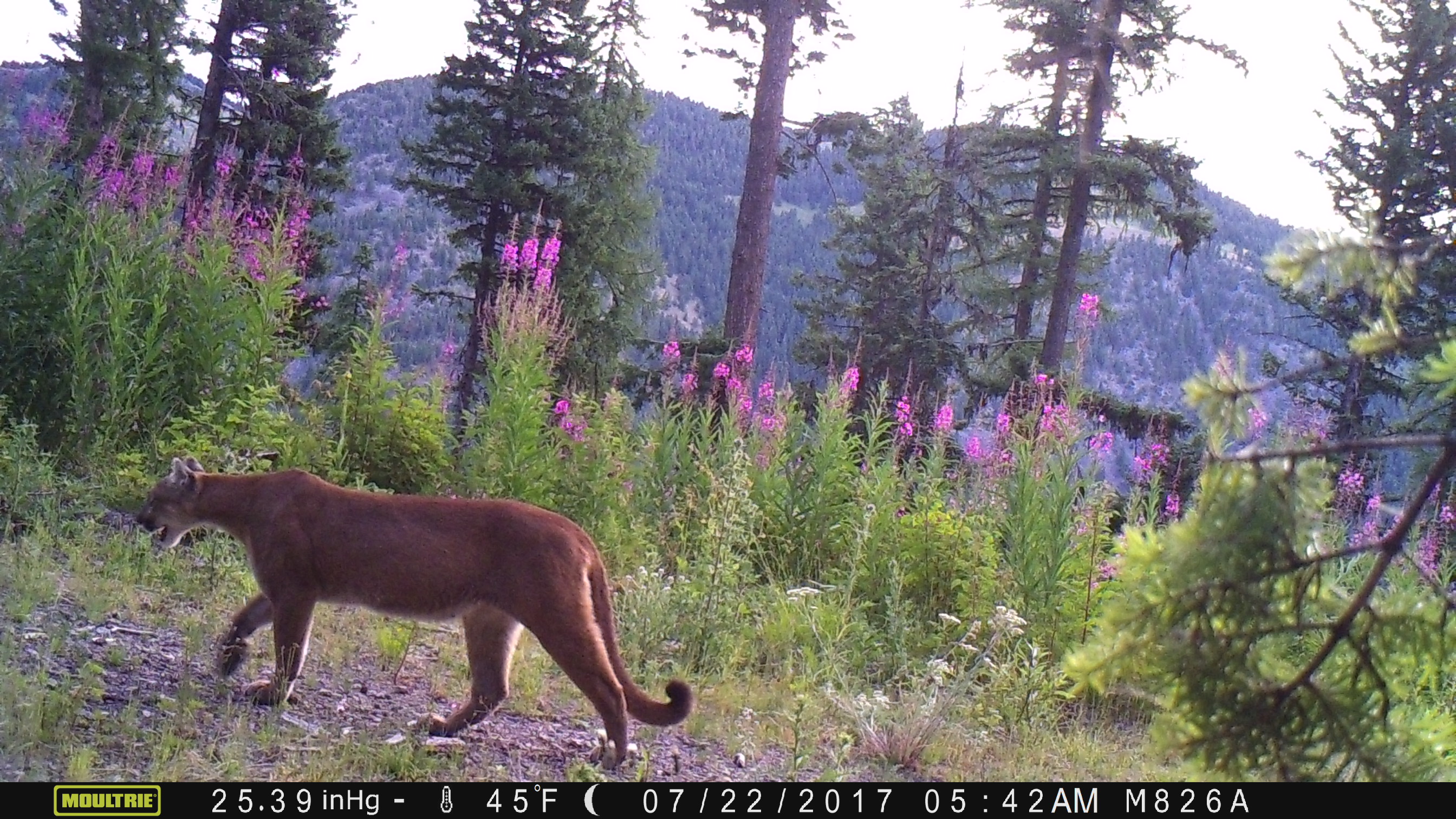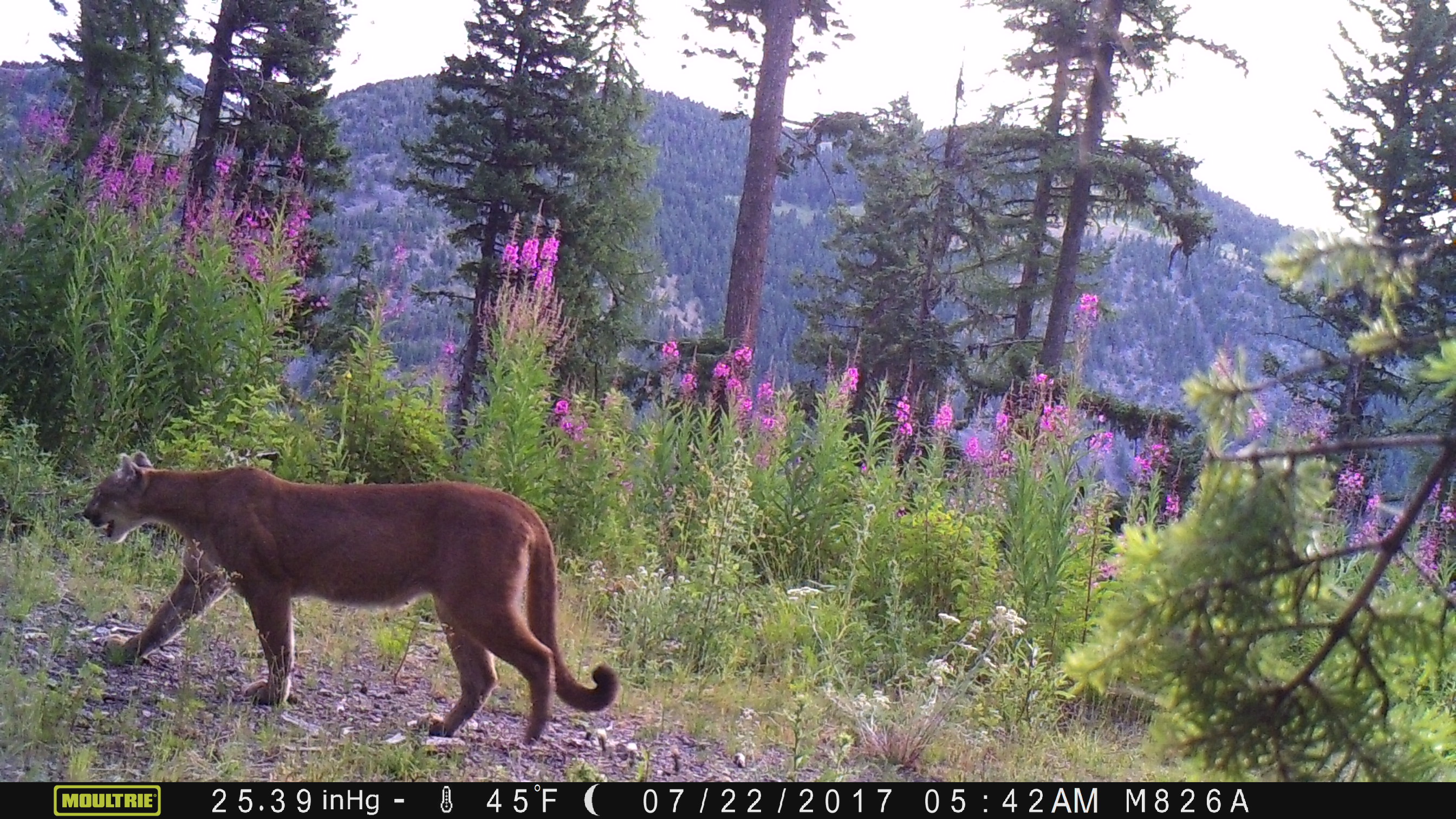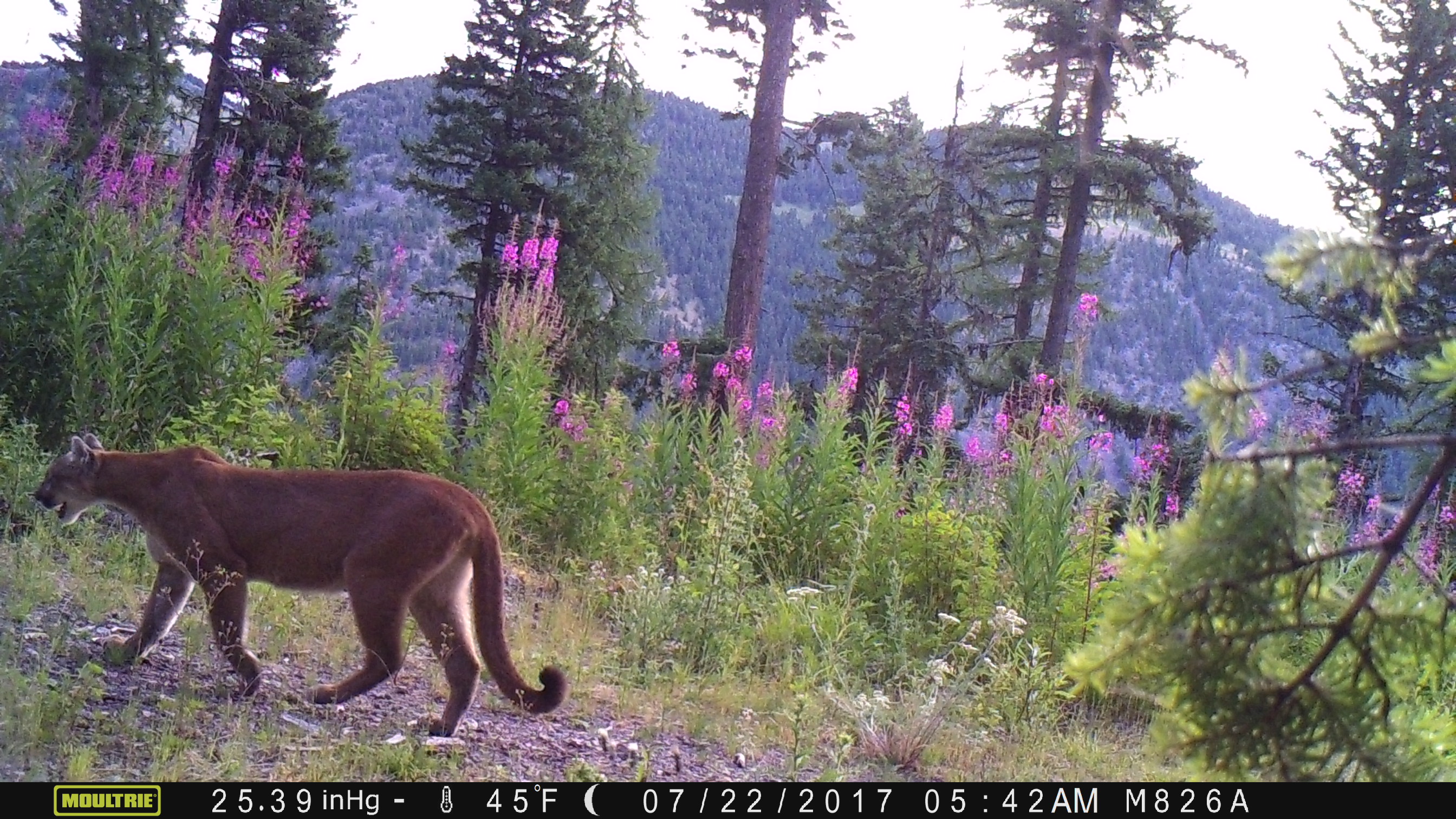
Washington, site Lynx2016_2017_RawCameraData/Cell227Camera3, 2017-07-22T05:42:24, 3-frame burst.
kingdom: Animalia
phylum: Chordata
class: Mammalia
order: Carnivora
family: Felidae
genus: Puma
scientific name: Puma concolor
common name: mountain lion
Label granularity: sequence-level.